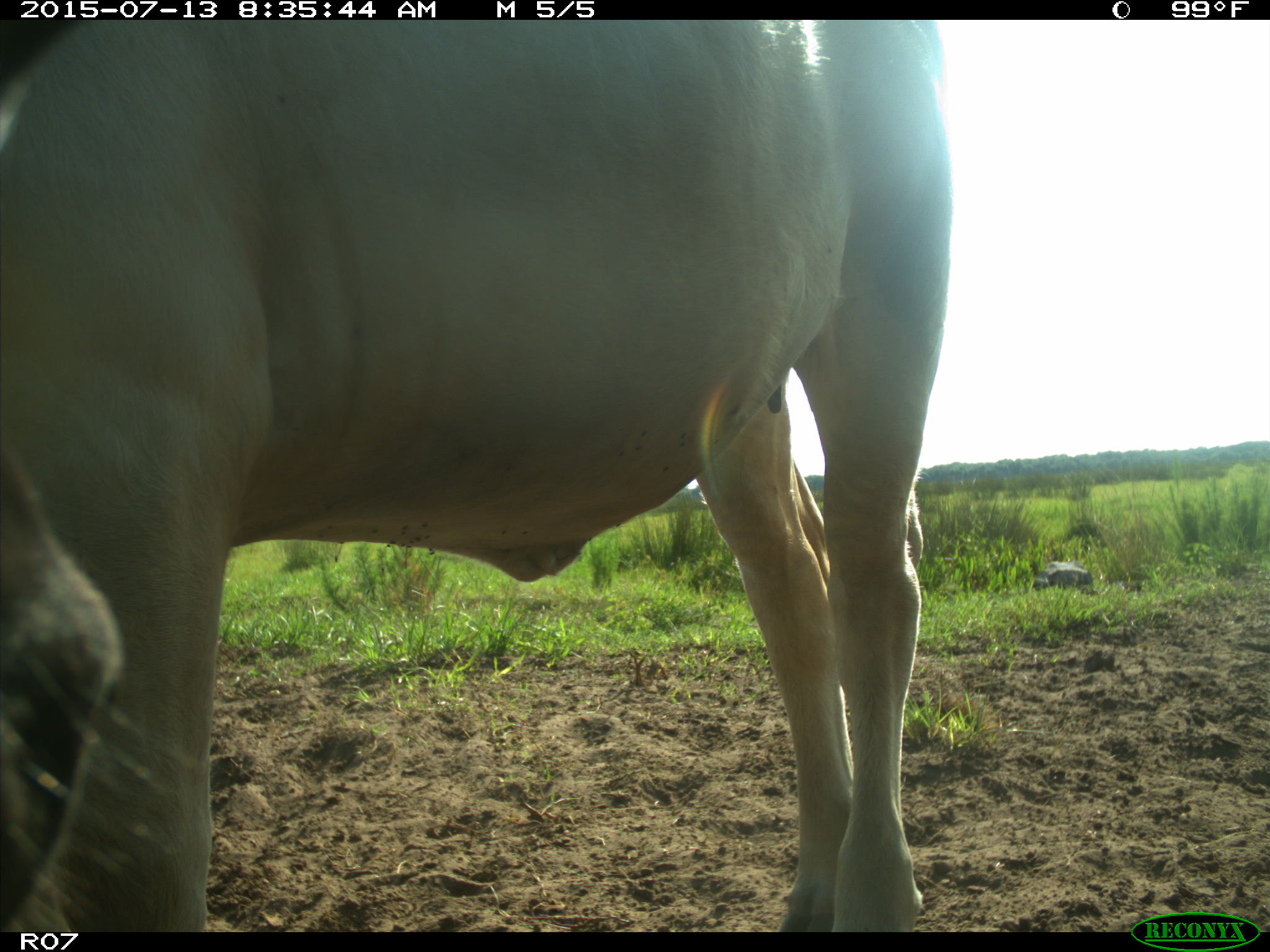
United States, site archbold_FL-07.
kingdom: Animalia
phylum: Chordata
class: Mammalia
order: Artiodactyla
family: Bovidae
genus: Bos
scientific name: Bos taurus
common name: domestic cow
Bos taurus (domestic cow).